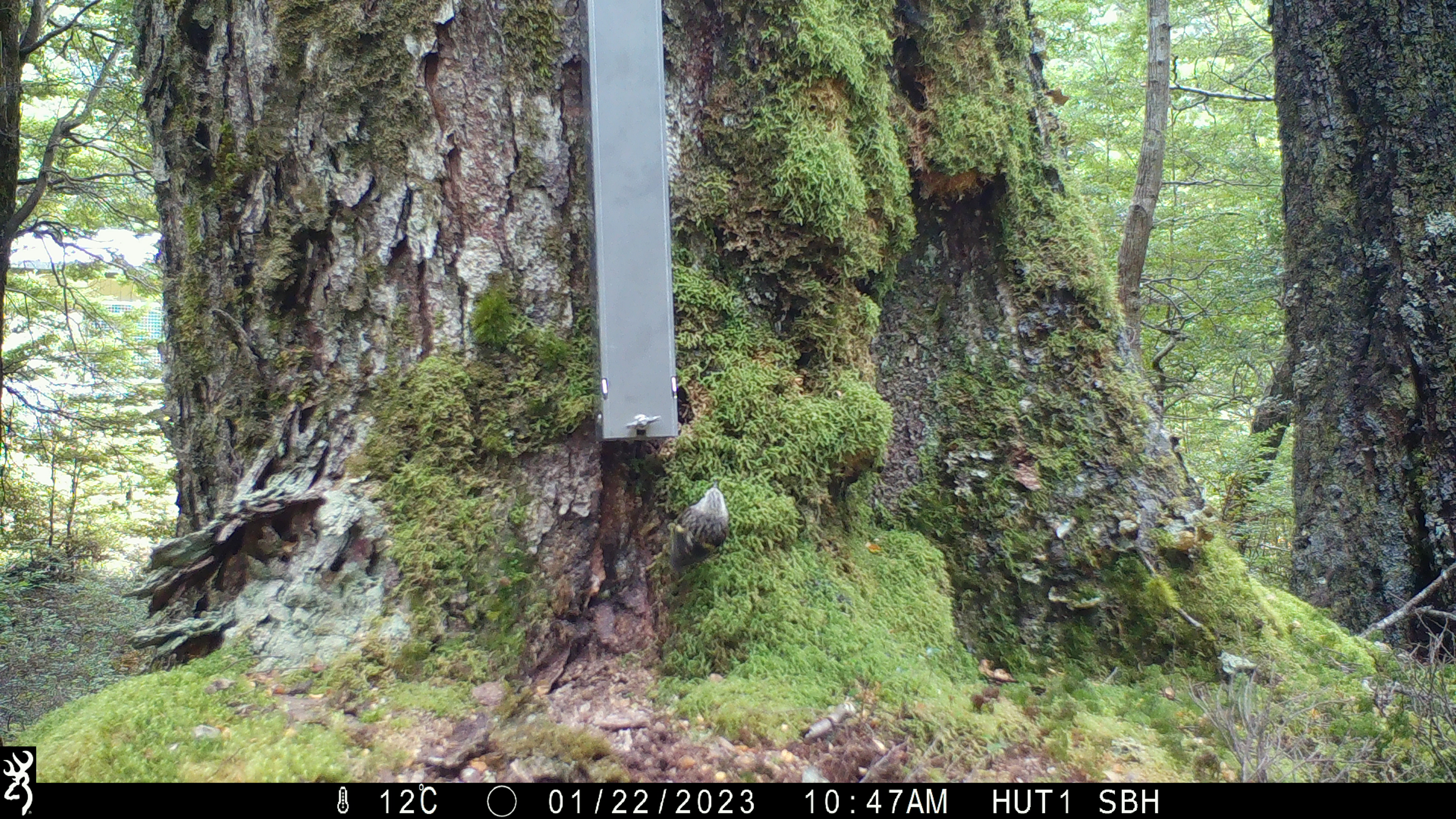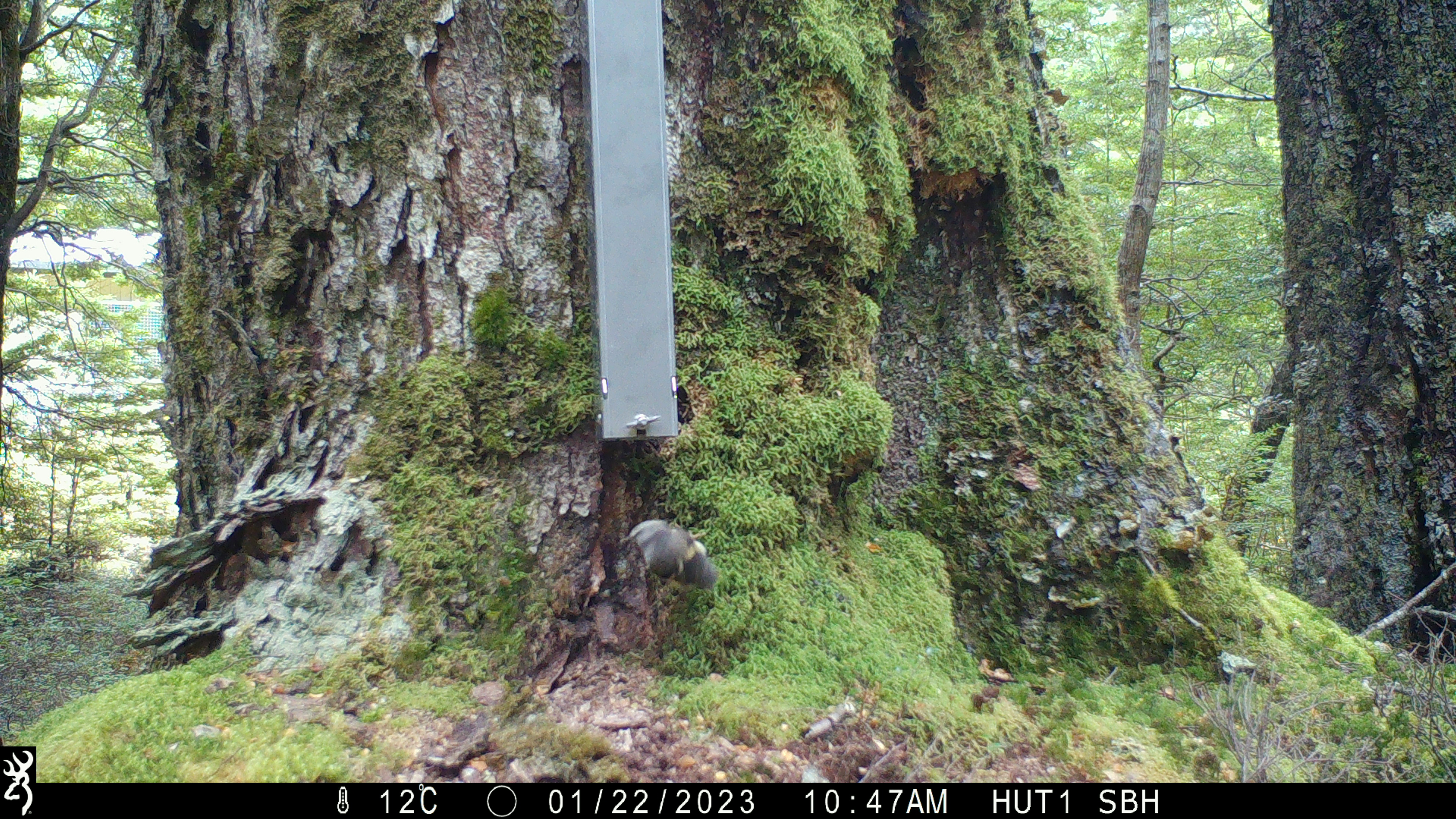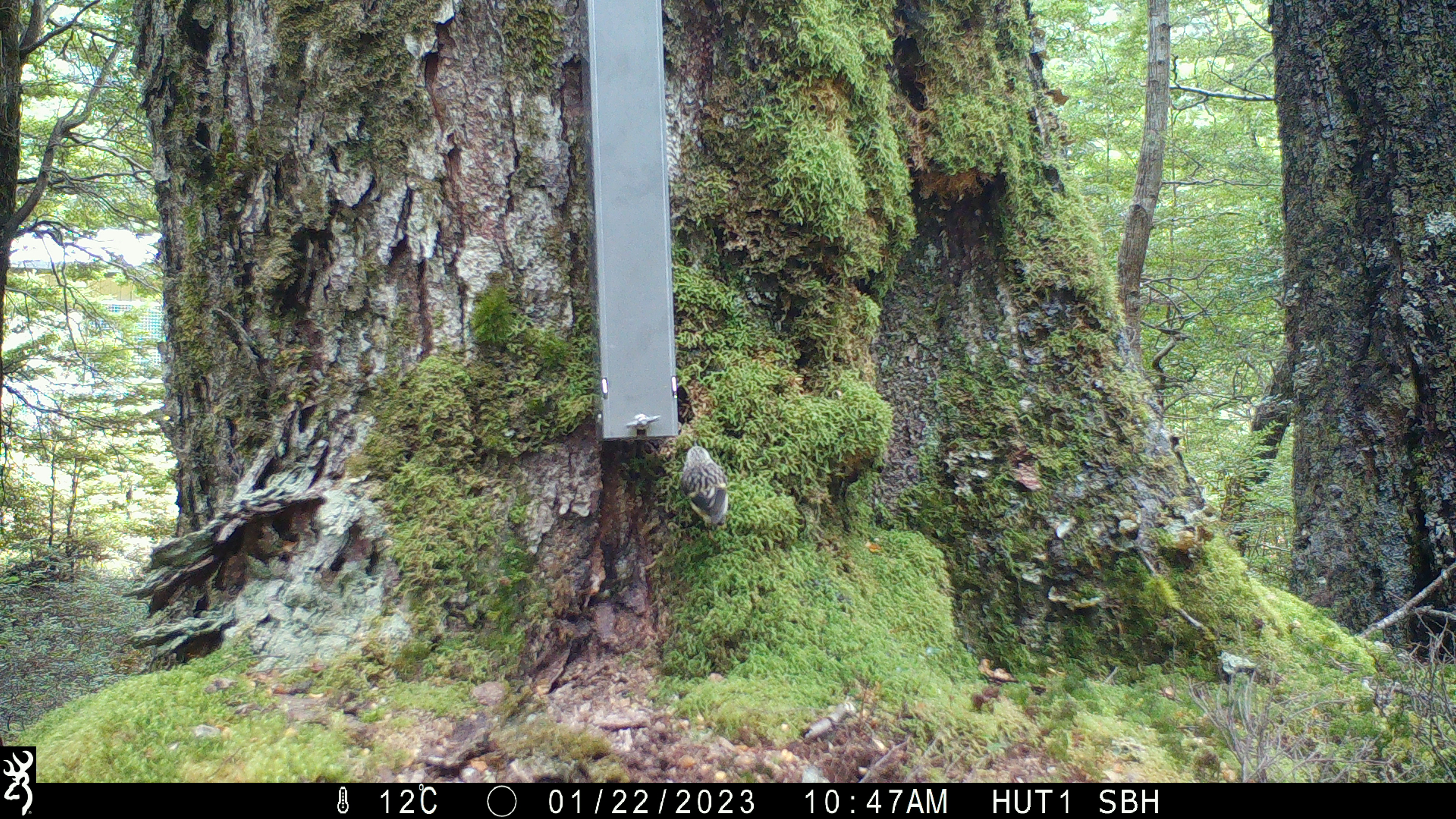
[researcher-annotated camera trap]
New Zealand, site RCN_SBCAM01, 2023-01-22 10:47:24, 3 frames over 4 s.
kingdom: Animalia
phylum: Chordata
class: Aves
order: Passeriformes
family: Acanthisittidae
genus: Acanthisitta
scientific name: Acanthisitta chloris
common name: rifleman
Rifleman (Acanthisitta chloris).